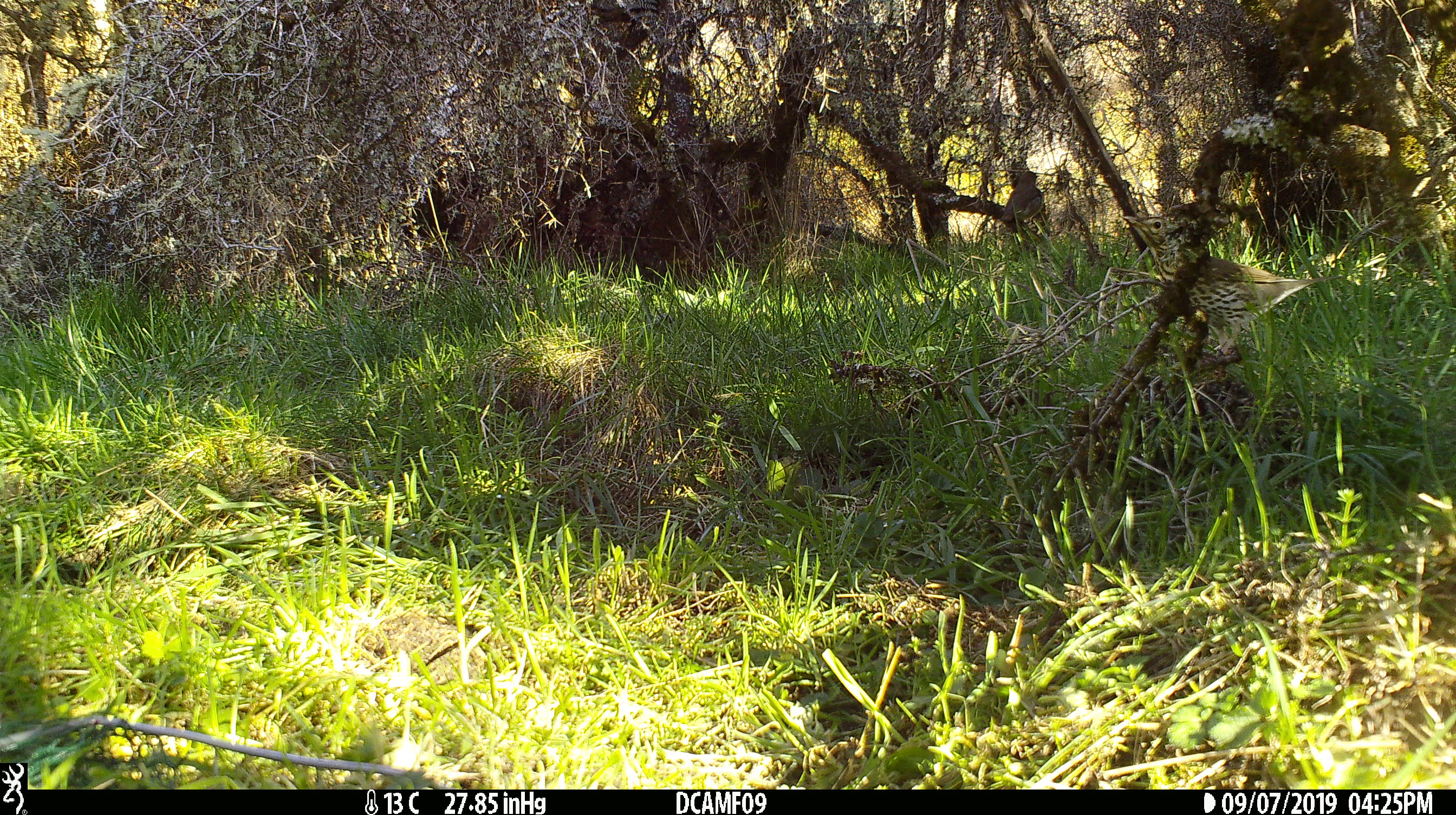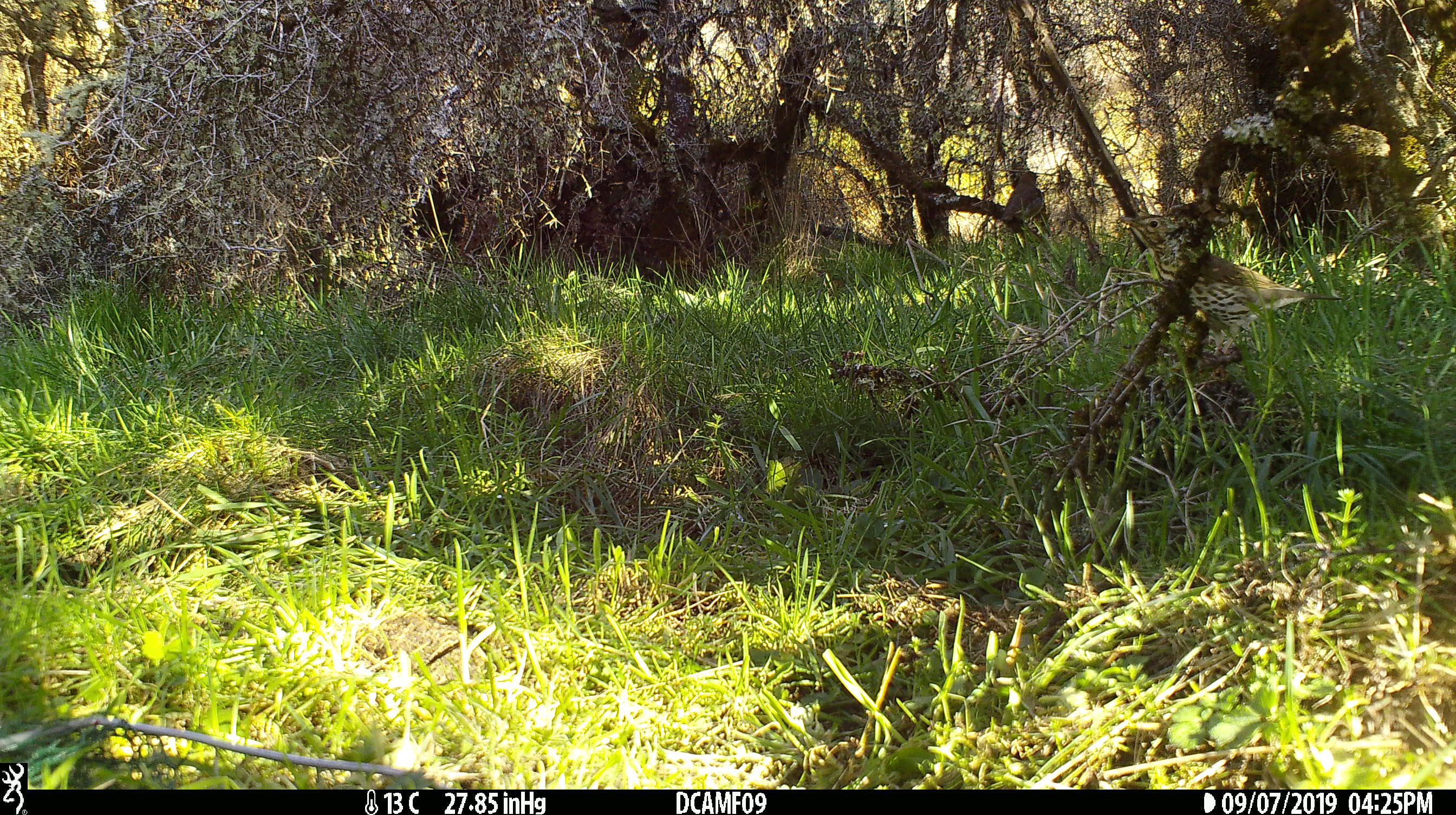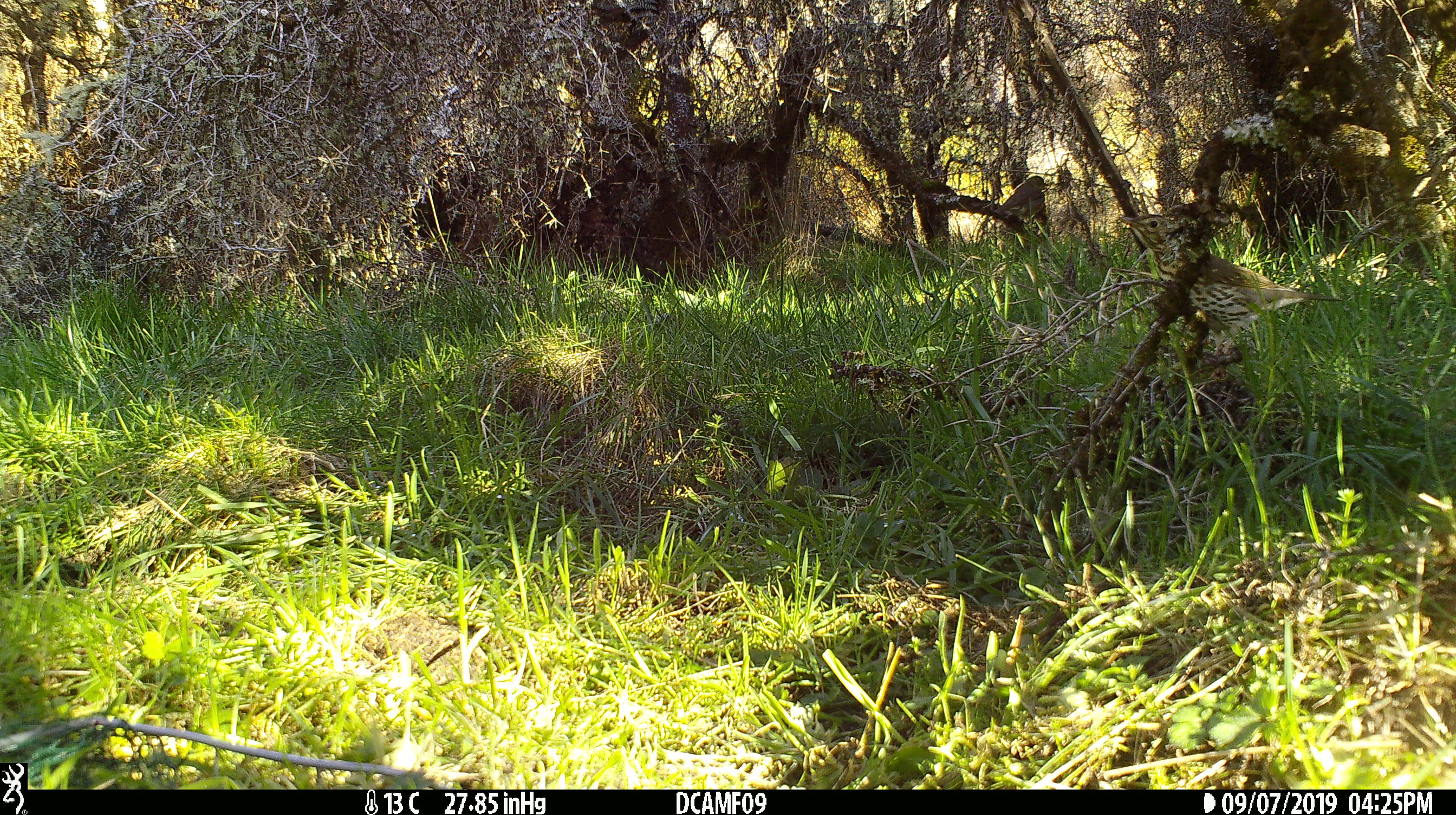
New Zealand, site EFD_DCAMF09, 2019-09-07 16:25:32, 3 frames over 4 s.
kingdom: Animalia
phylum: Chordata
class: Aves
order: Passeriformes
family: Turdidae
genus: Turdus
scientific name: Turdus philomelos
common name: song thrush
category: thrush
Thrush (song thrush) (Turdus philomelos).